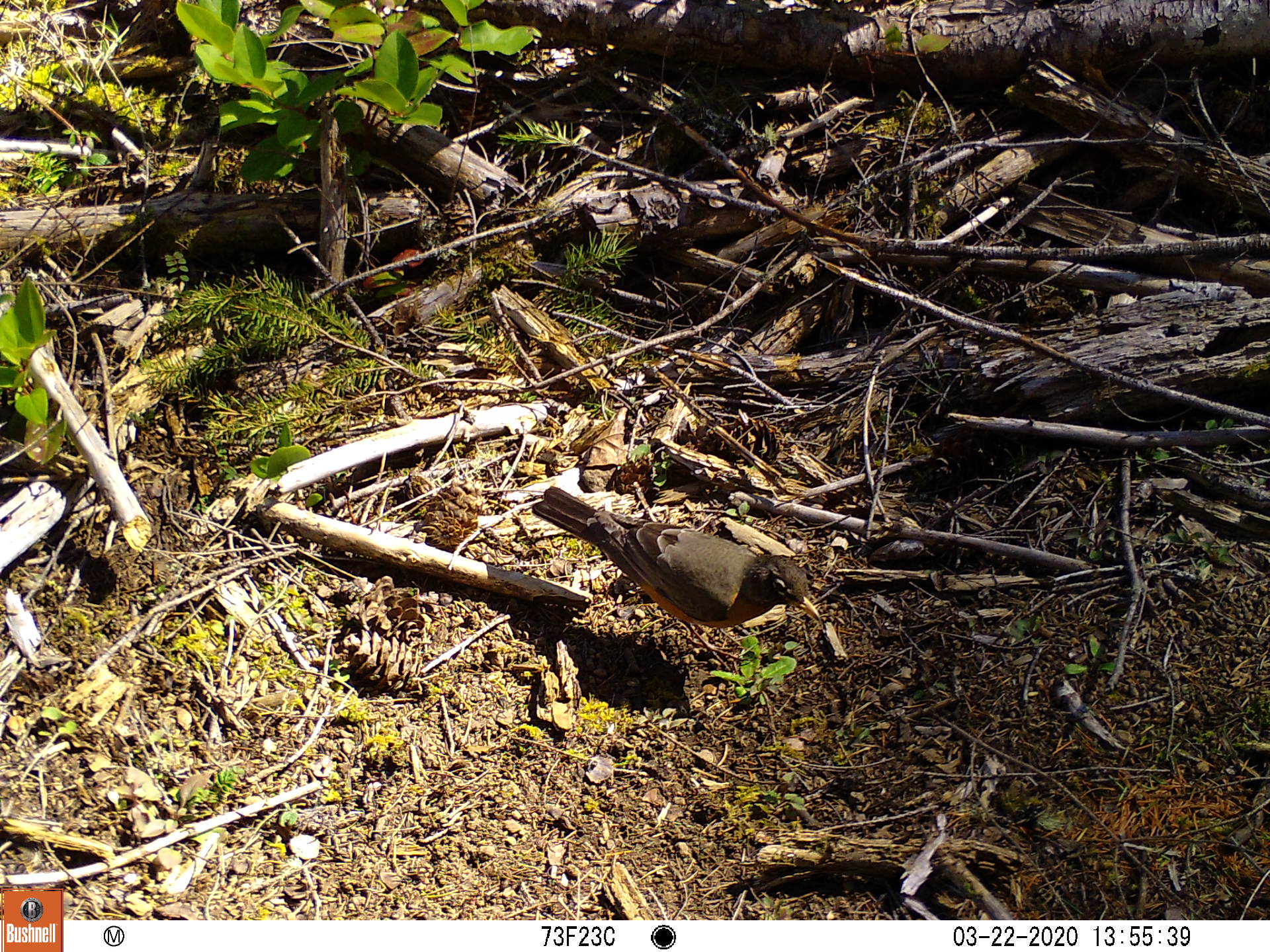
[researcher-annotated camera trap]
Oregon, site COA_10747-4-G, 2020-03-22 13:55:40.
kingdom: Animalia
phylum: Chordata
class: Aves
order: Passeriformes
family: Turdidae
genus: Turdus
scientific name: Turdus migratorius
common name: american robin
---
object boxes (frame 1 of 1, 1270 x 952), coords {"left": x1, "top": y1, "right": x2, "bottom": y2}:
american robin: {"left": 514, "top": 463, "right": 837, "bottom": 641}